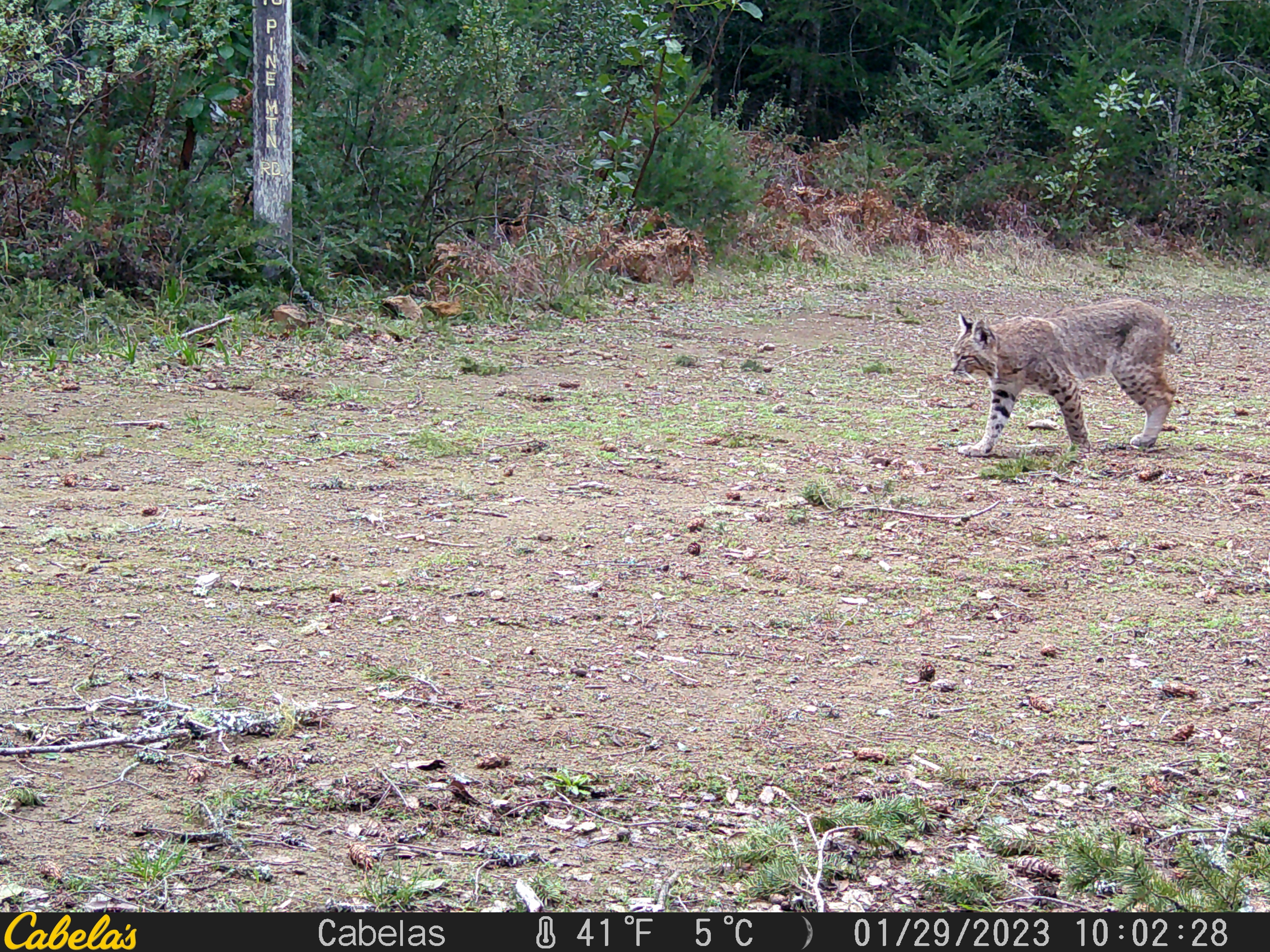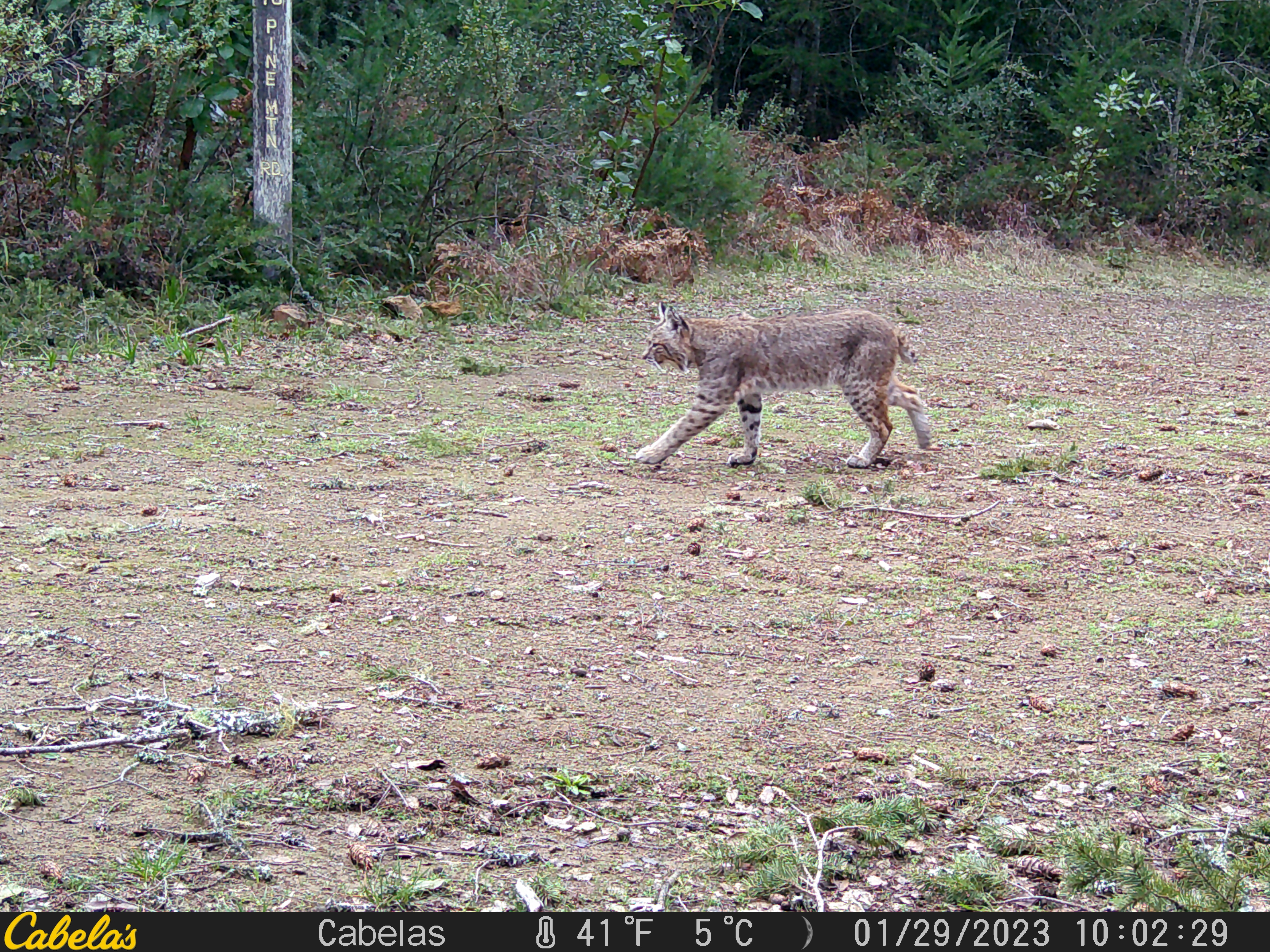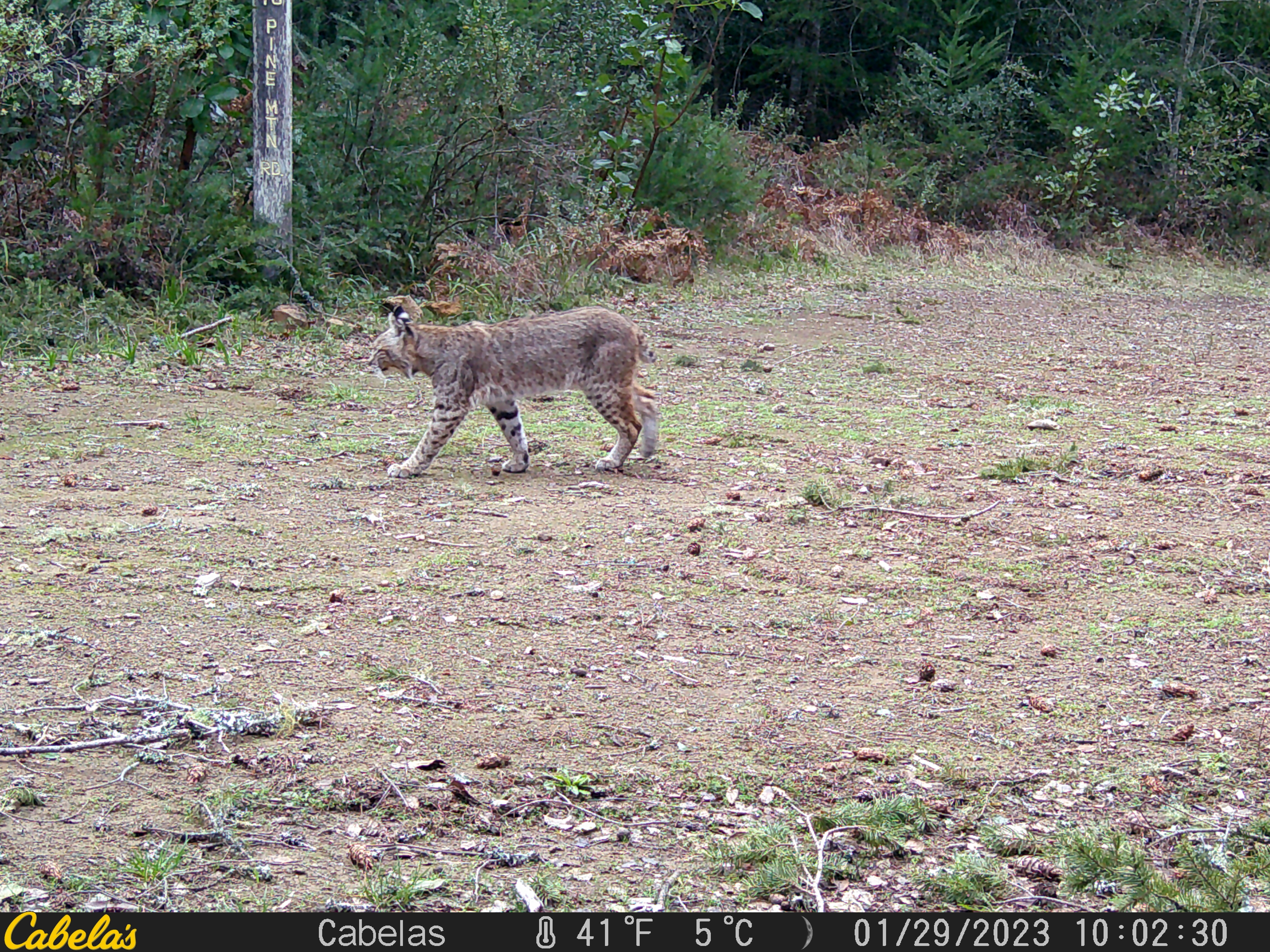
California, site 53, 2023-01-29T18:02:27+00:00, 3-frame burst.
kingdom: Animalia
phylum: Chordata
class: Mammalia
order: Carnivora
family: Felidae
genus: Lynx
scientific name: Lynx rufus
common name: bobcat